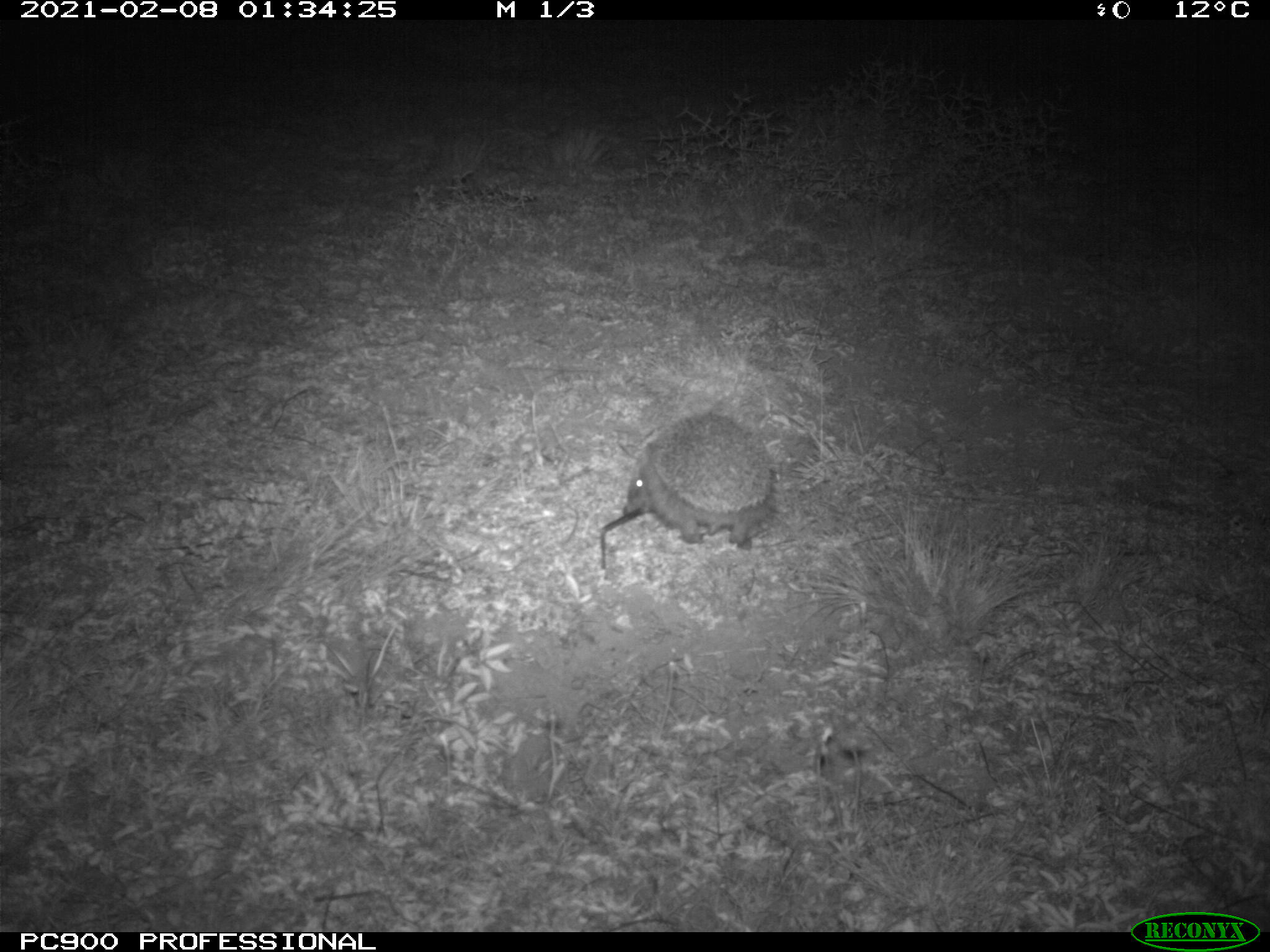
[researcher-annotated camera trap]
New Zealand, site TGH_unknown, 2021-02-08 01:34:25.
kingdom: Animalia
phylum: Chordata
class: Mammalia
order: Eulipotyphla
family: Erinaceidae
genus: Erinaceus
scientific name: Erinaceus europaeus europaeus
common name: european hedgehog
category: hedgehog